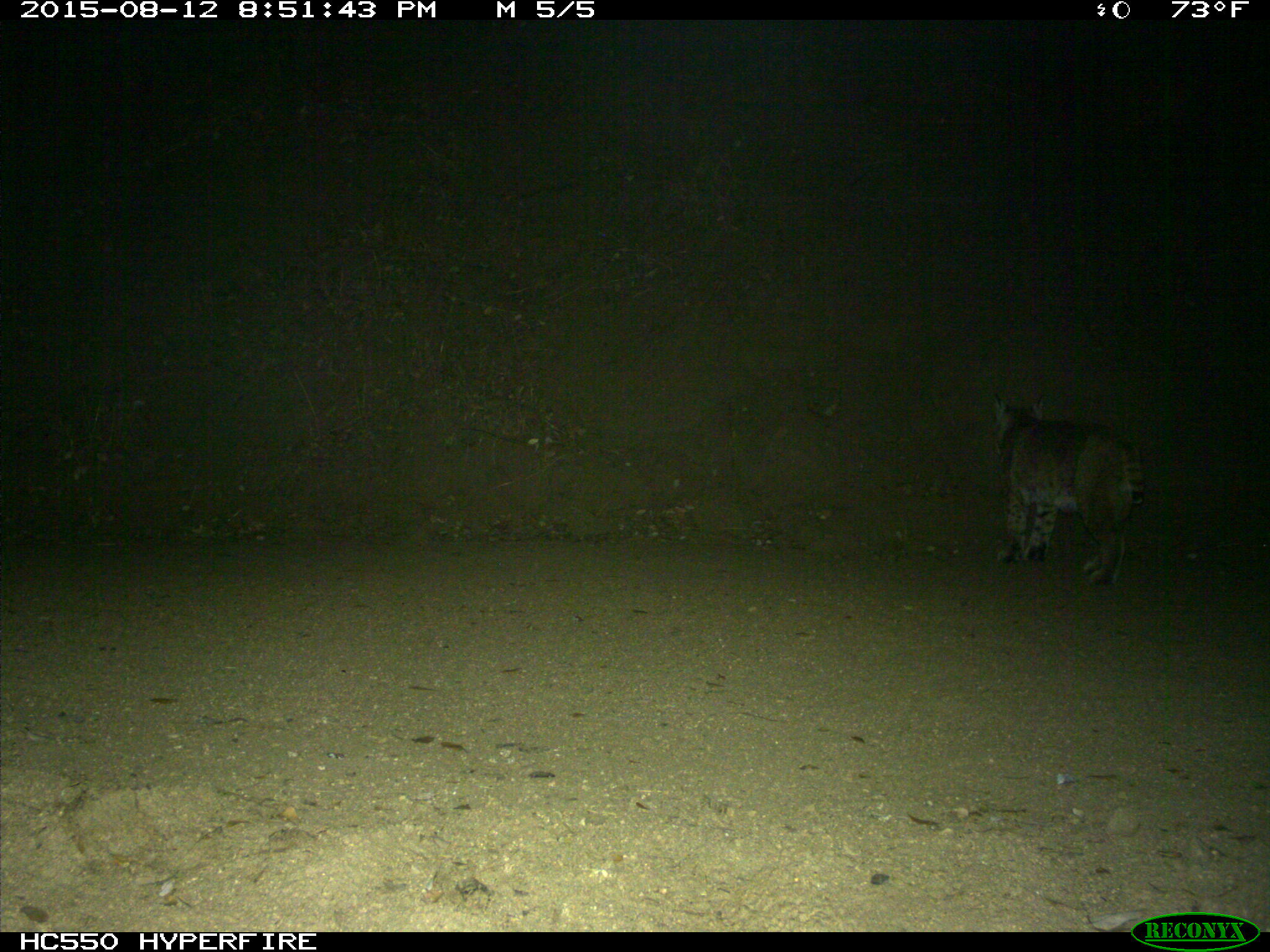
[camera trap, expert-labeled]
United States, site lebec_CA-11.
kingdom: Animalia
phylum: Chordata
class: Mammalia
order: Carnivora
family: Felidae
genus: Lynx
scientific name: Lynx rufus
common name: bobcat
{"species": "Lynx rufus (bobcat)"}